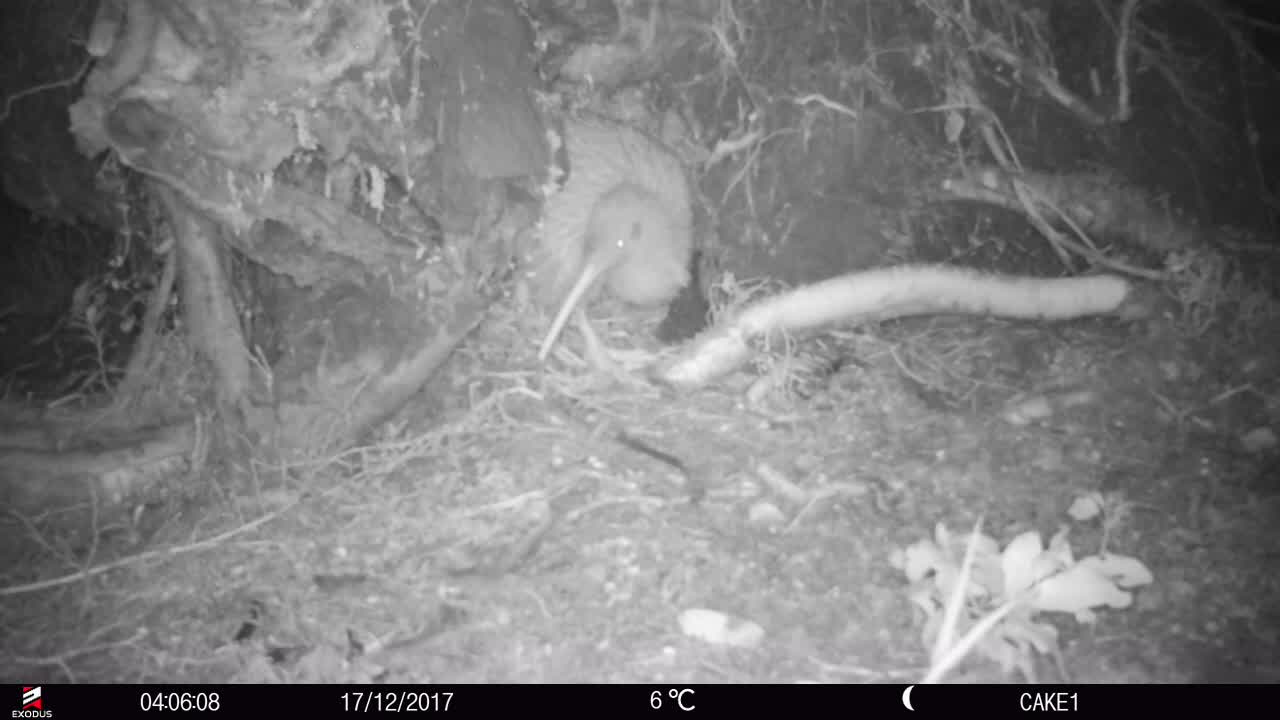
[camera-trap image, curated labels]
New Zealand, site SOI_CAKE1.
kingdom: Animalia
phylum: Chordata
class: Aves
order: Apterygiformes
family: Apterygidae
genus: Apteryx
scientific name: Apteryx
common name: kiwi